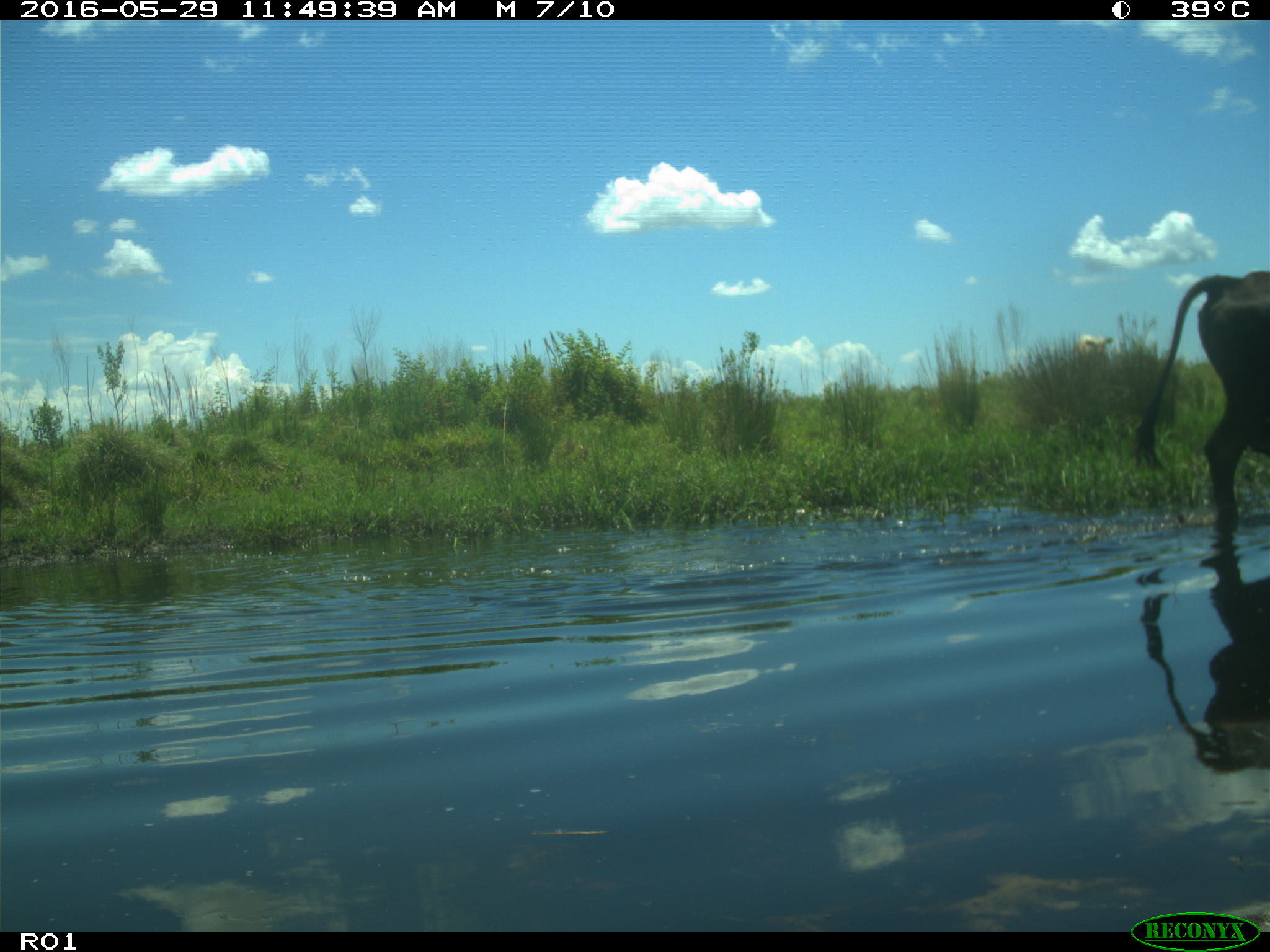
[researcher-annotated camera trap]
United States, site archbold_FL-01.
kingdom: Animalia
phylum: Chordata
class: Mammalia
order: Artiodactyla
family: Bovidae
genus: Bos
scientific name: Bos taurus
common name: domestic cow